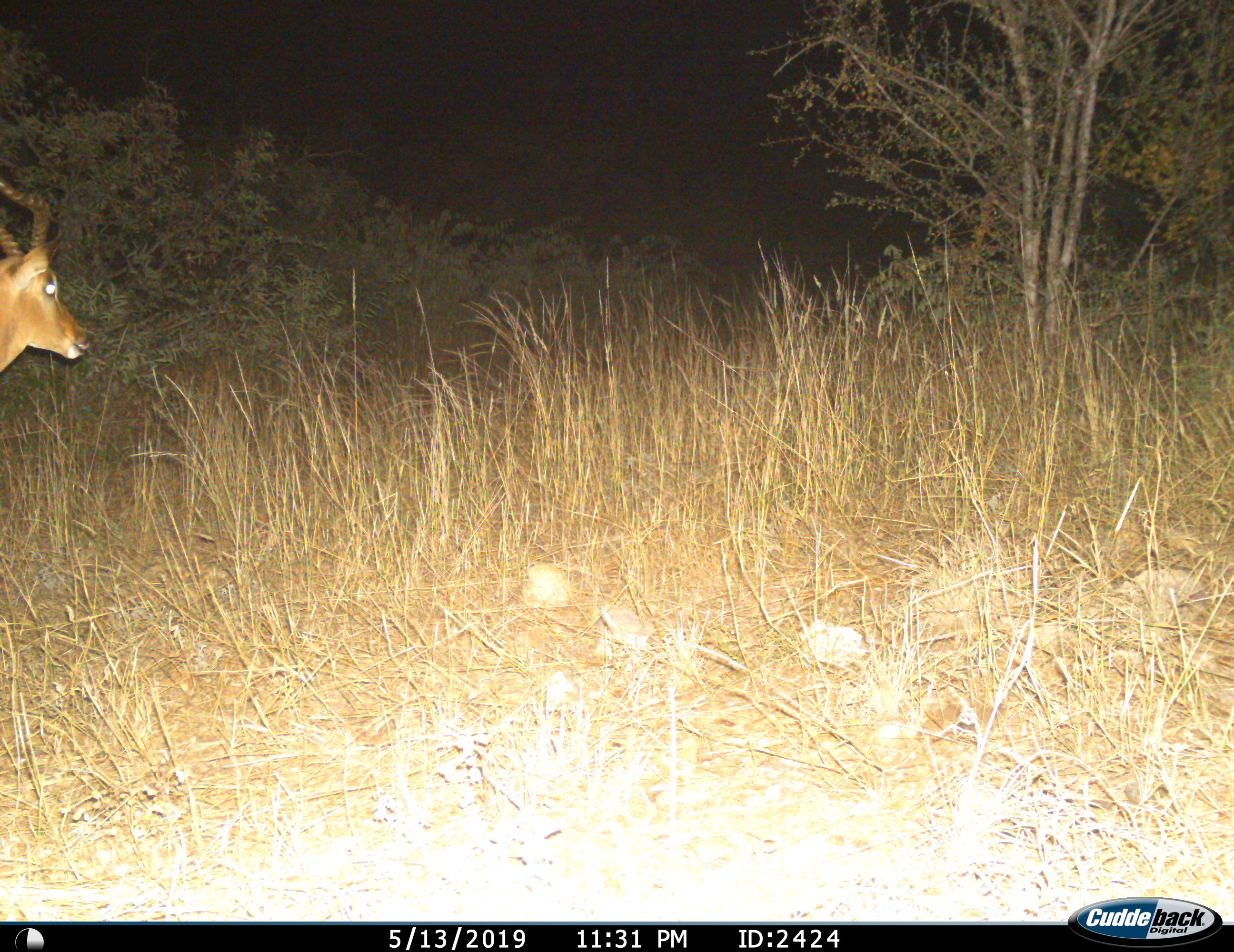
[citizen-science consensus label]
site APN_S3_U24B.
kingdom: Animalia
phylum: Chordata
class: Mammalia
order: Artiodactyla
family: Bovidae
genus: Aepyceros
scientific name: Aepyceros melampus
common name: impala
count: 1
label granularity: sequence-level